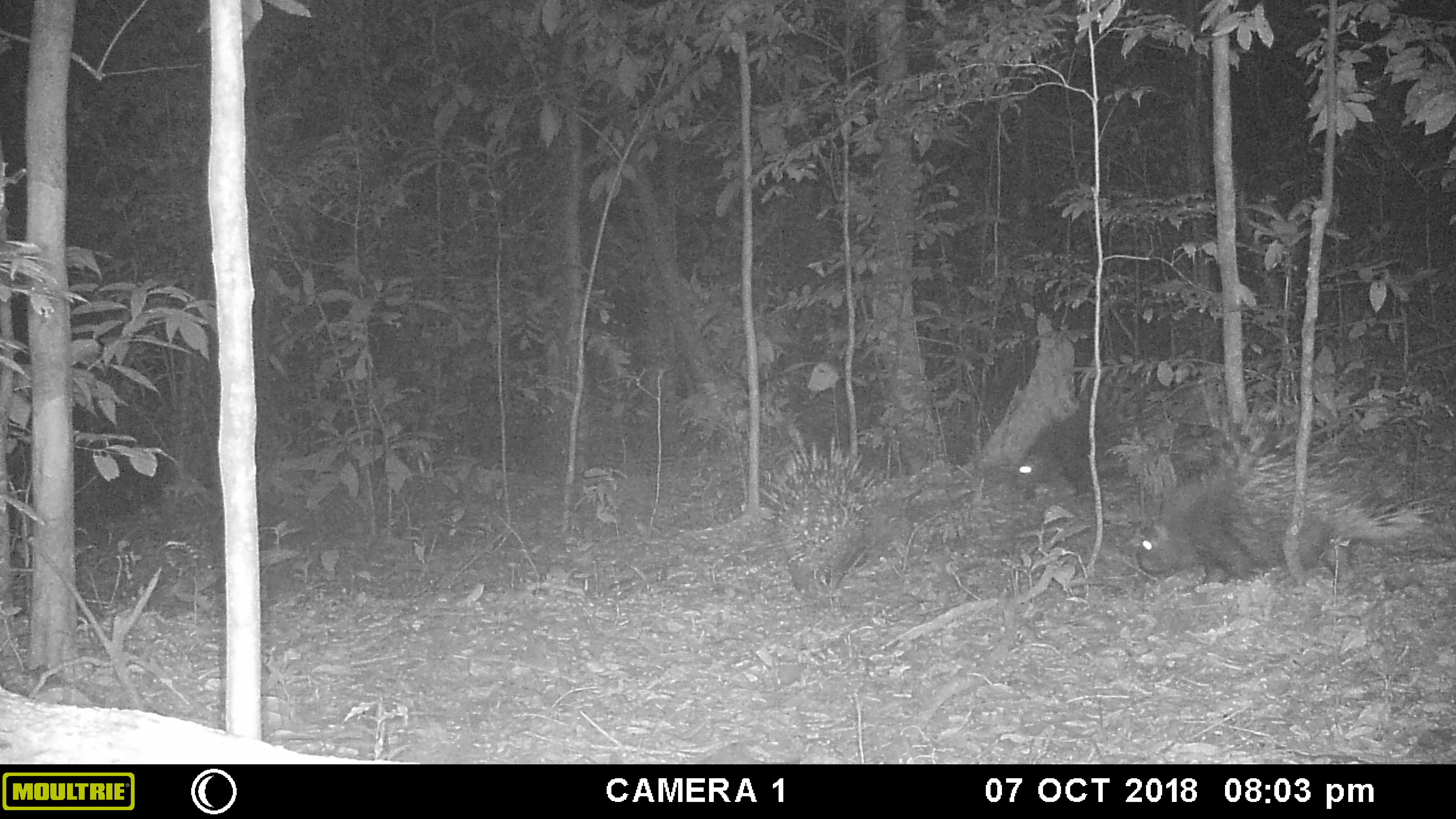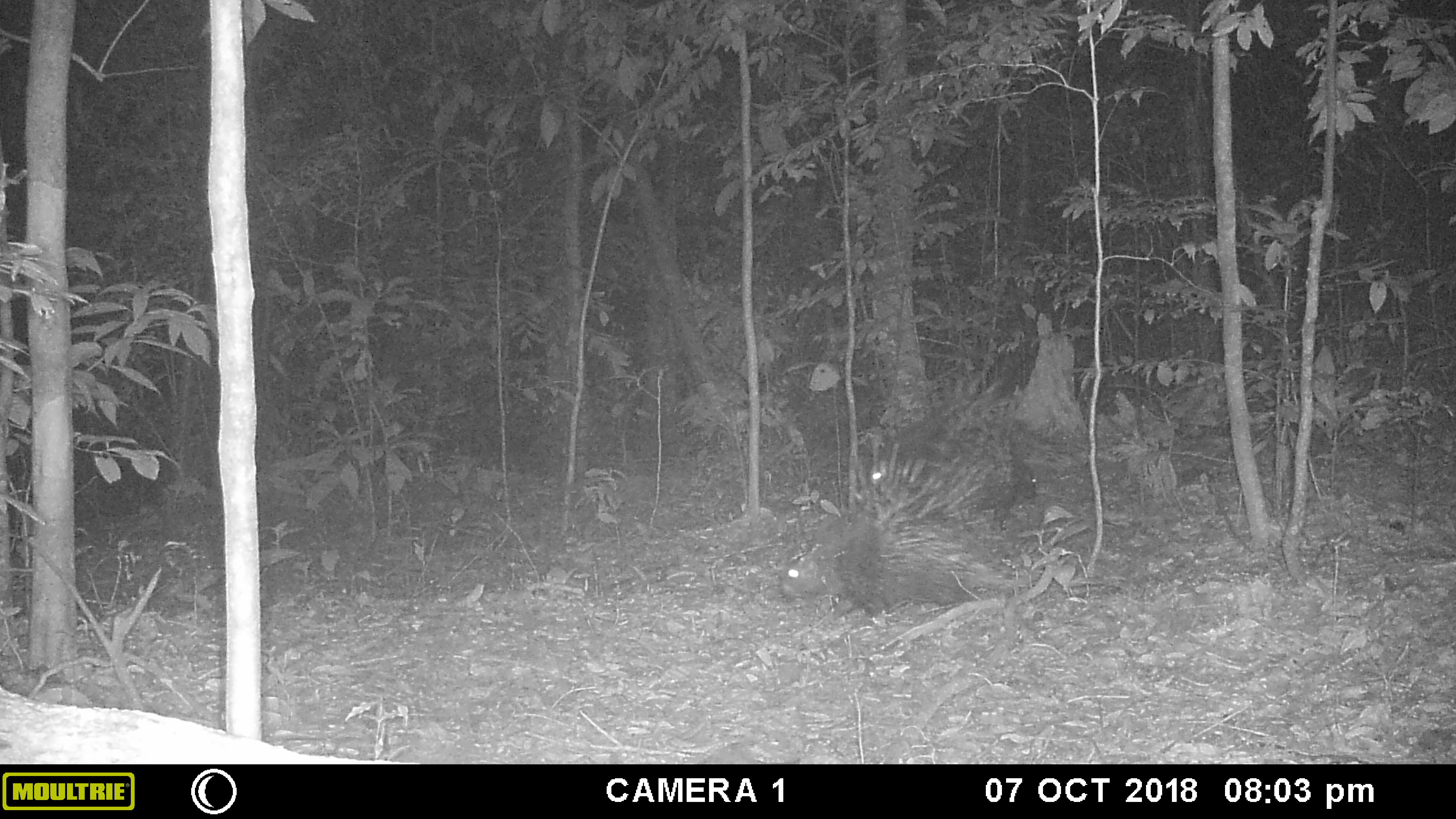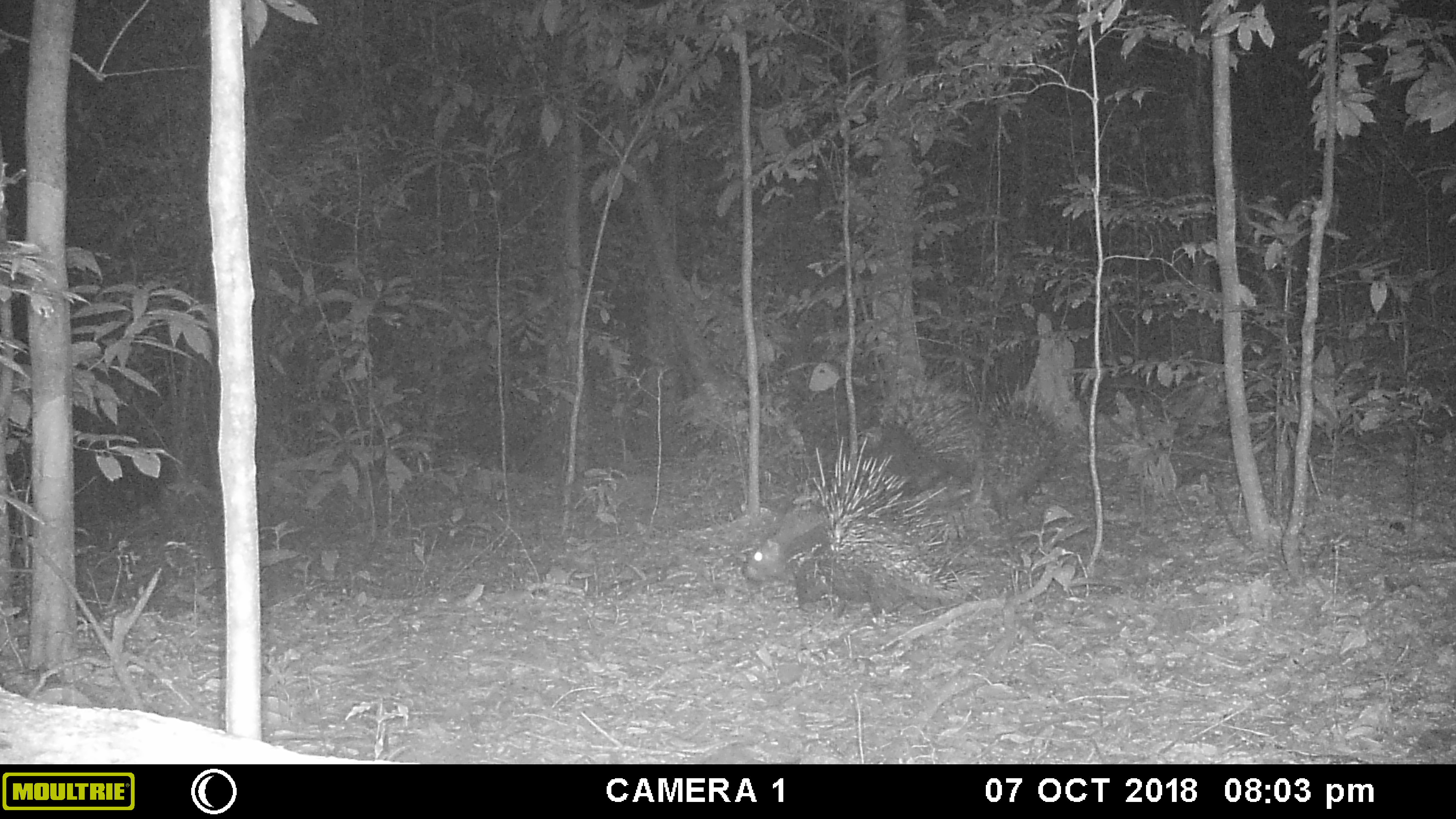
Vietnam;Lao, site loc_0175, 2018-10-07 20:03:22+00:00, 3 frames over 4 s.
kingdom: Animalia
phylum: Chordata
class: Mammalia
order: Rodentia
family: Hystricidae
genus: Hystrix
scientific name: Hystrix brachyura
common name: malayan porcupine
Malayan porcupine (Hystrix brachyura). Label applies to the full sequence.